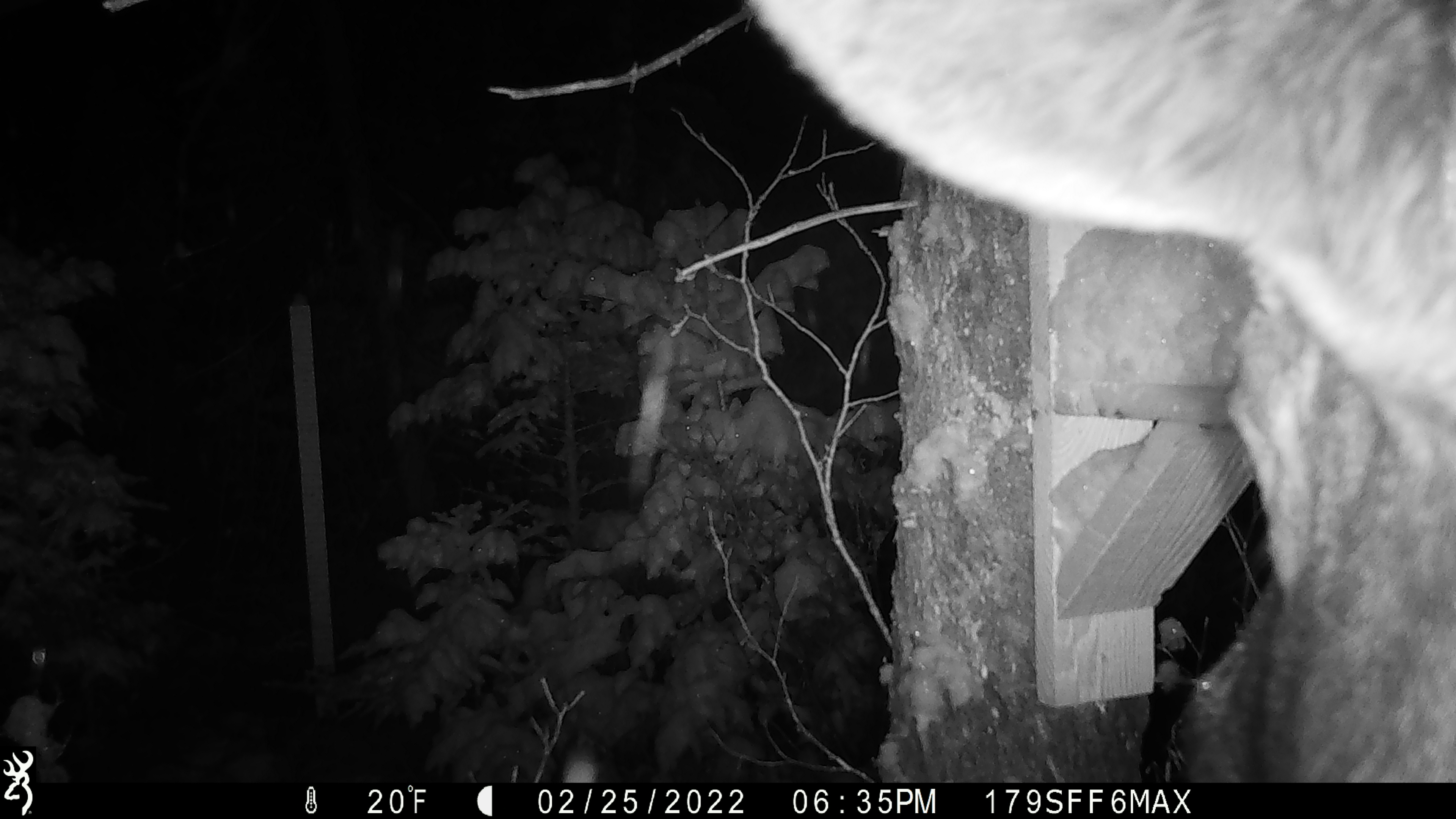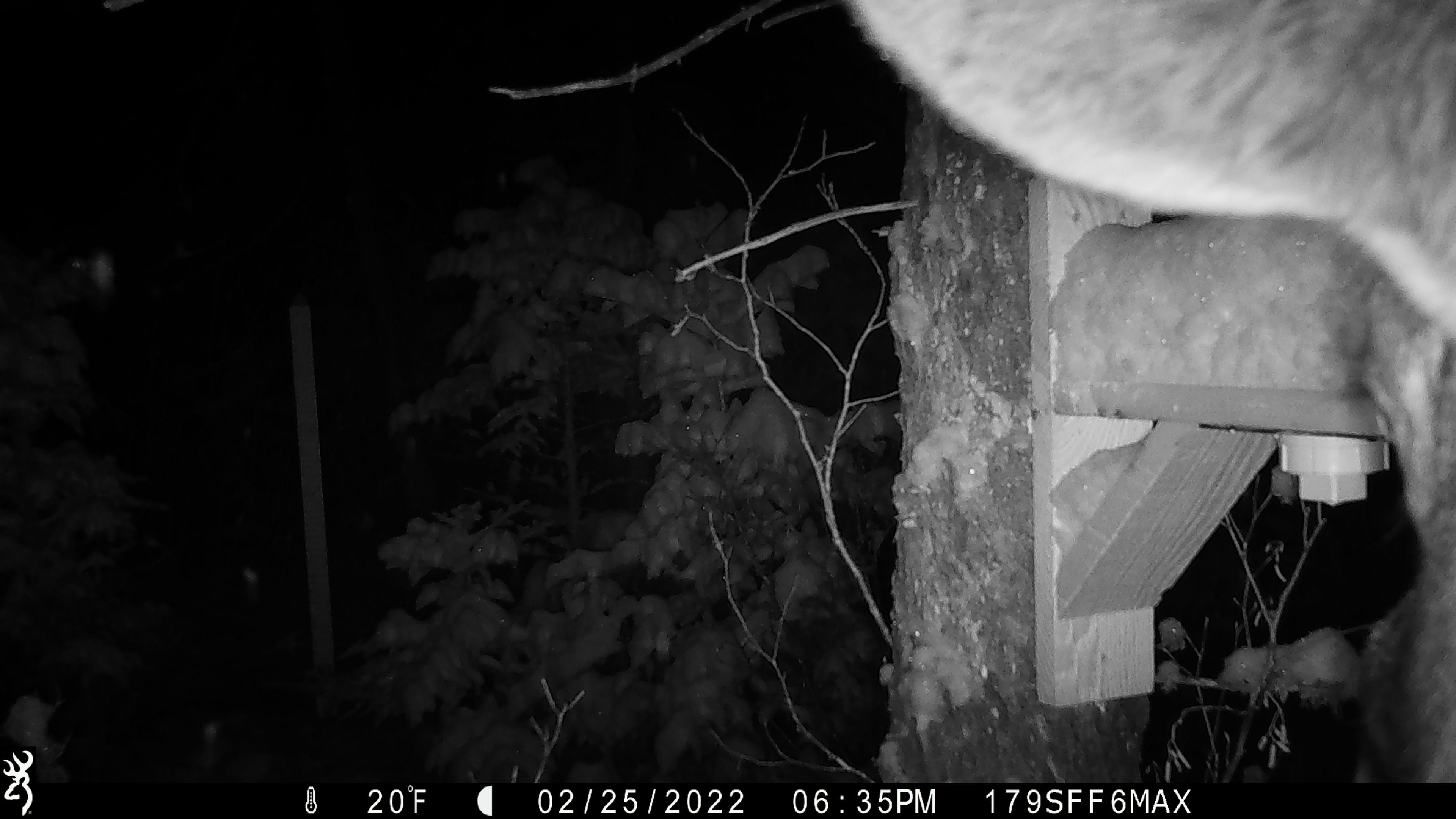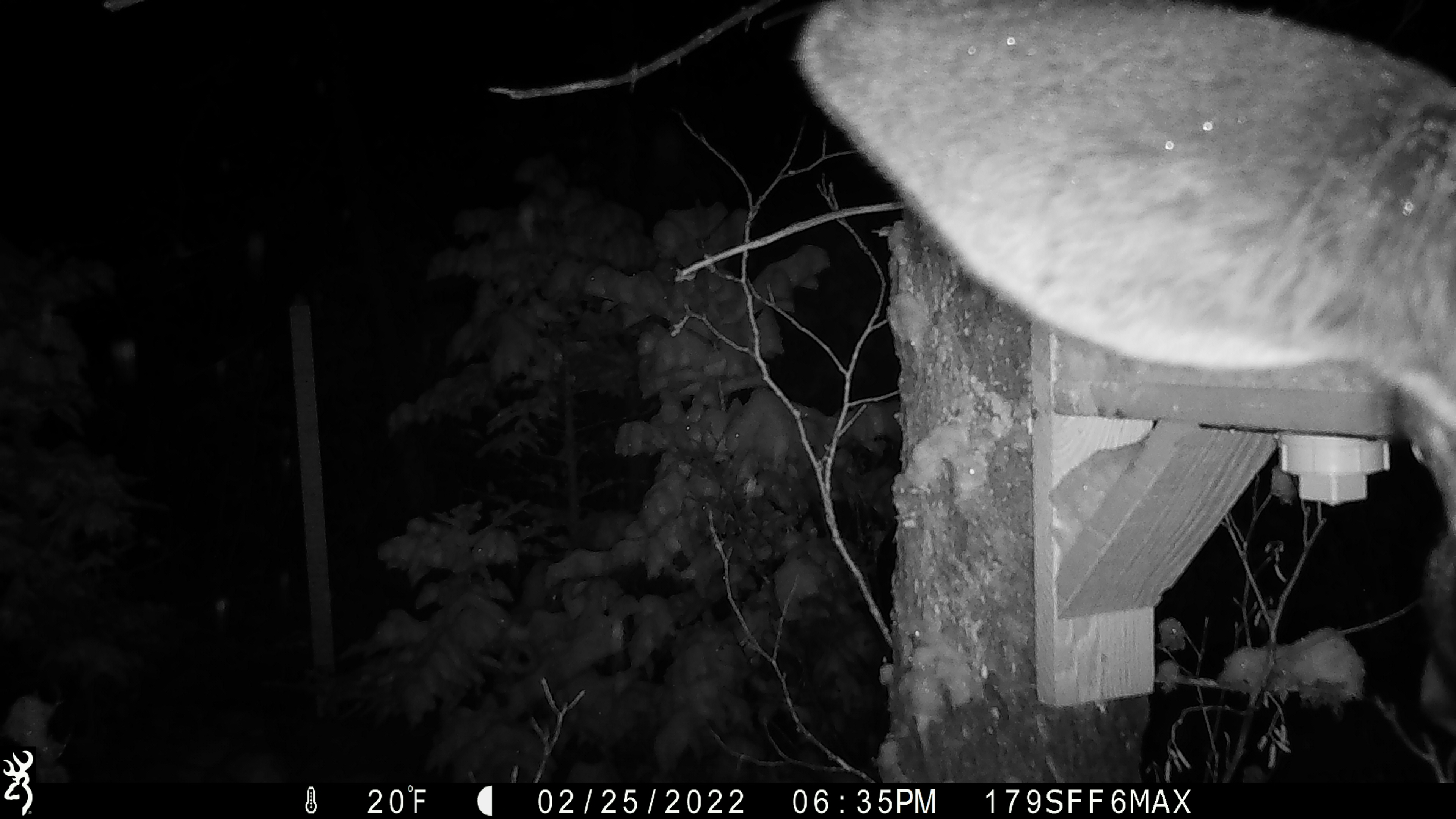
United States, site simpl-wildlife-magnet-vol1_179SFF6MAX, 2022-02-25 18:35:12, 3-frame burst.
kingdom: Animalia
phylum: Chordata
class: Mammalia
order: Artiodactyla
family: Cervidae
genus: Alces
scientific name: Alces alces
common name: moose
Moose (Alces alces).